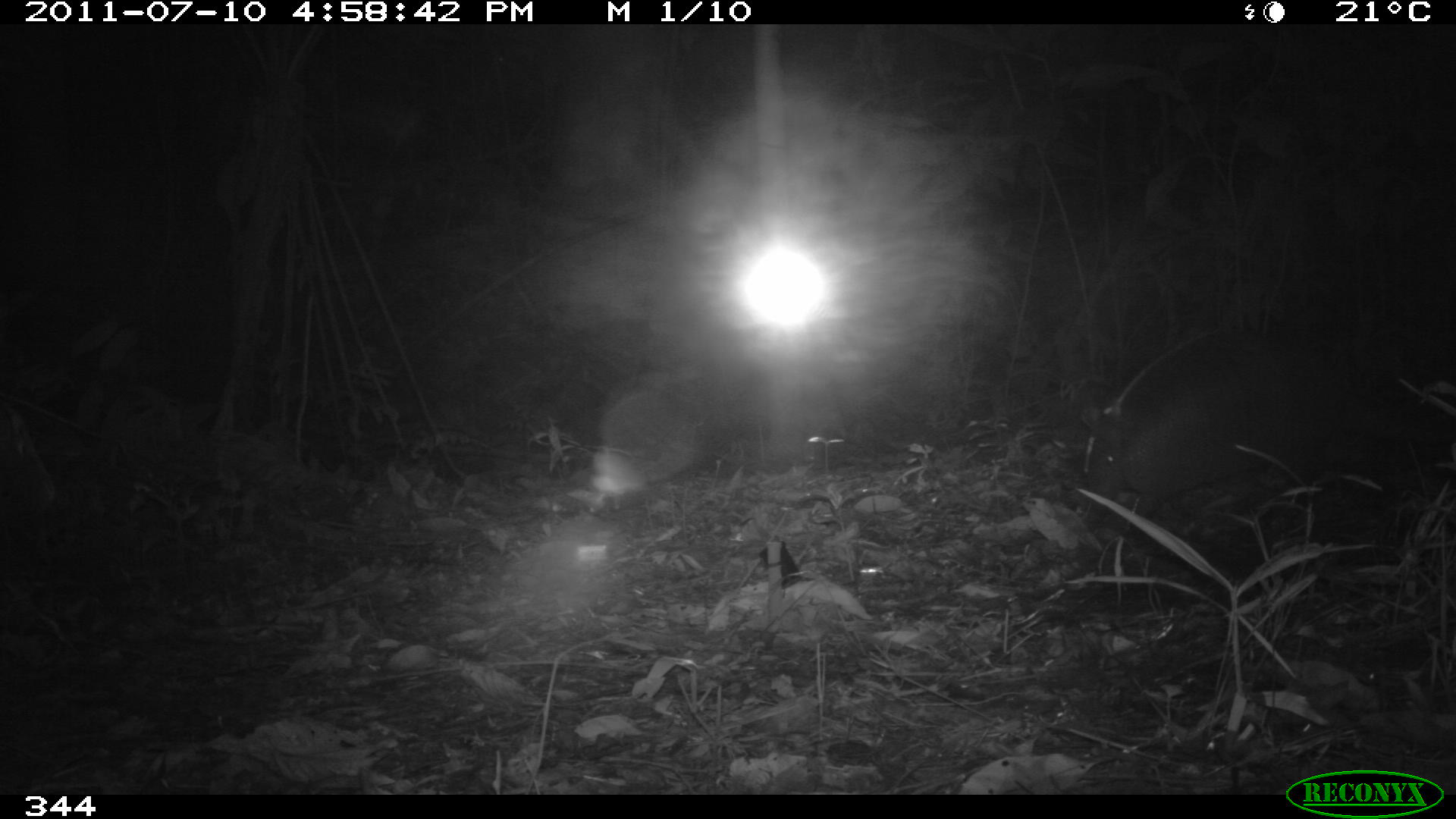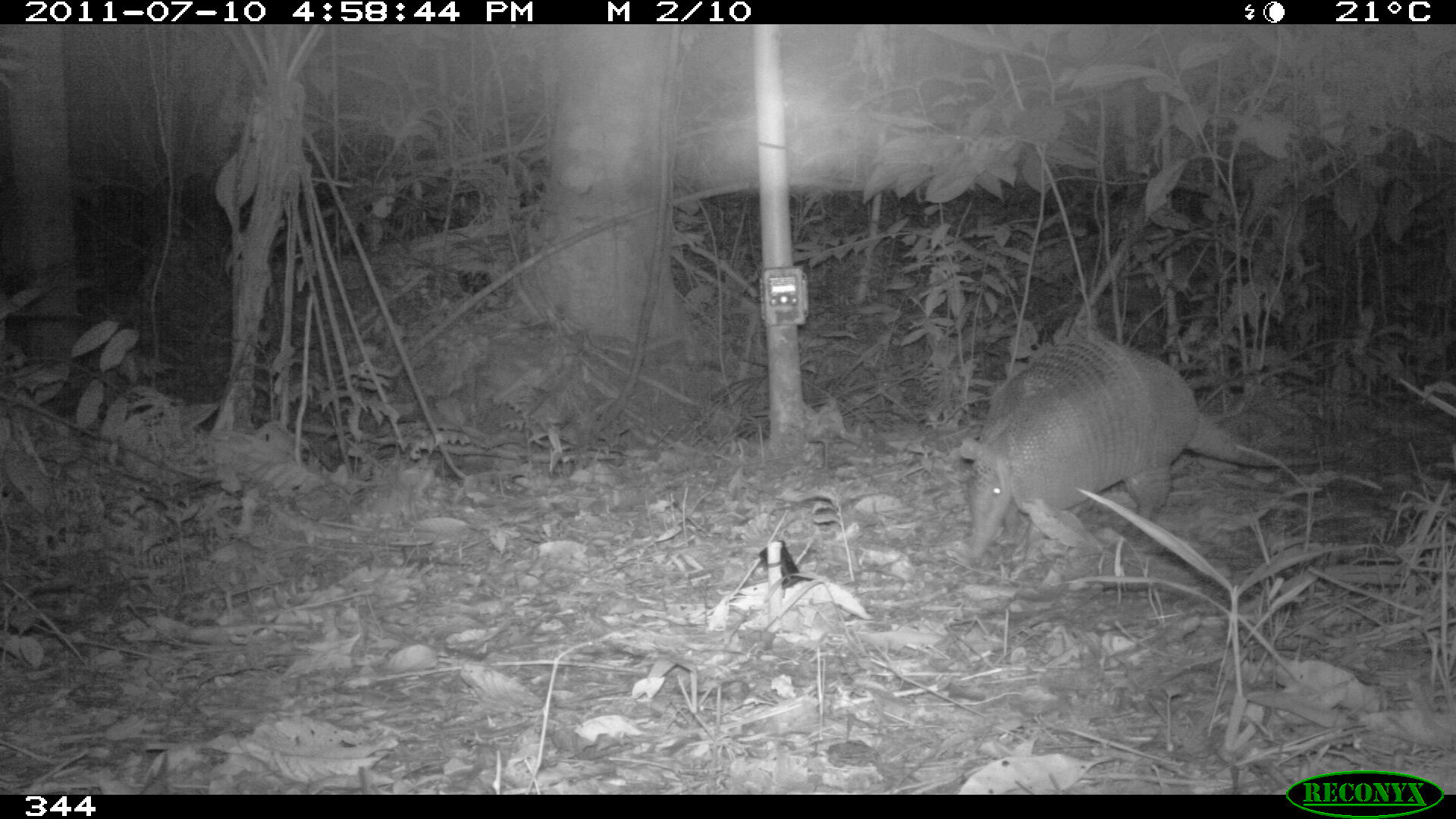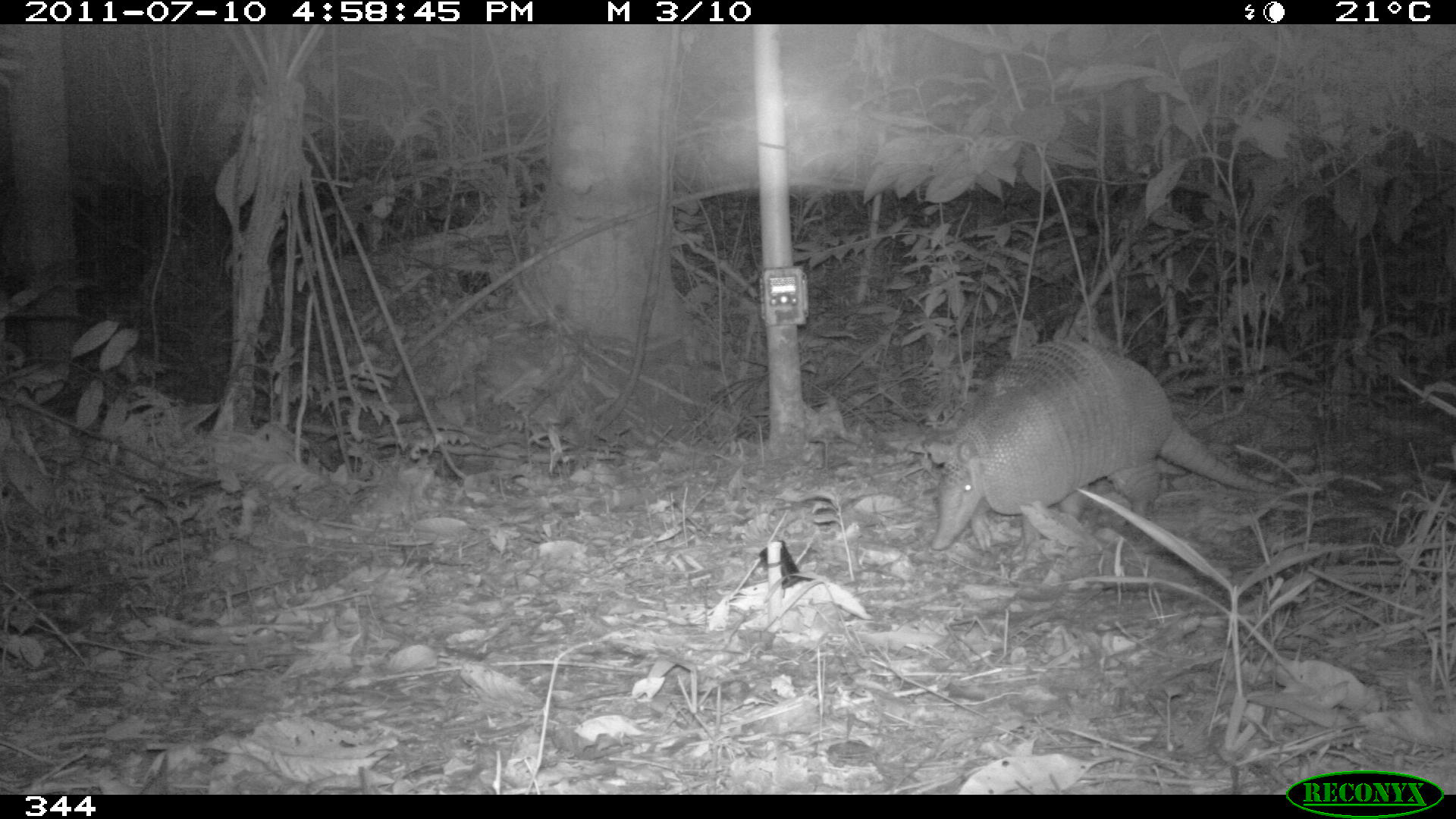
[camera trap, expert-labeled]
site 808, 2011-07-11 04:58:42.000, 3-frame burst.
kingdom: Animalia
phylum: Chordata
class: Mammalia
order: Cingulata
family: Dasypodidae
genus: Dasypus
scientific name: Dasypus novemcinctus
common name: nine-banded armadillo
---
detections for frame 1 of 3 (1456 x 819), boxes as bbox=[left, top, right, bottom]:
dasypus novemcinctus: bbox=[1079, 323, 1451, 524]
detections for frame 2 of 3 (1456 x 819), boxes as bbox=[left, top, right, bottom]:
dasypus novemcinctus: bbox=[958, 337, 1343, 565]